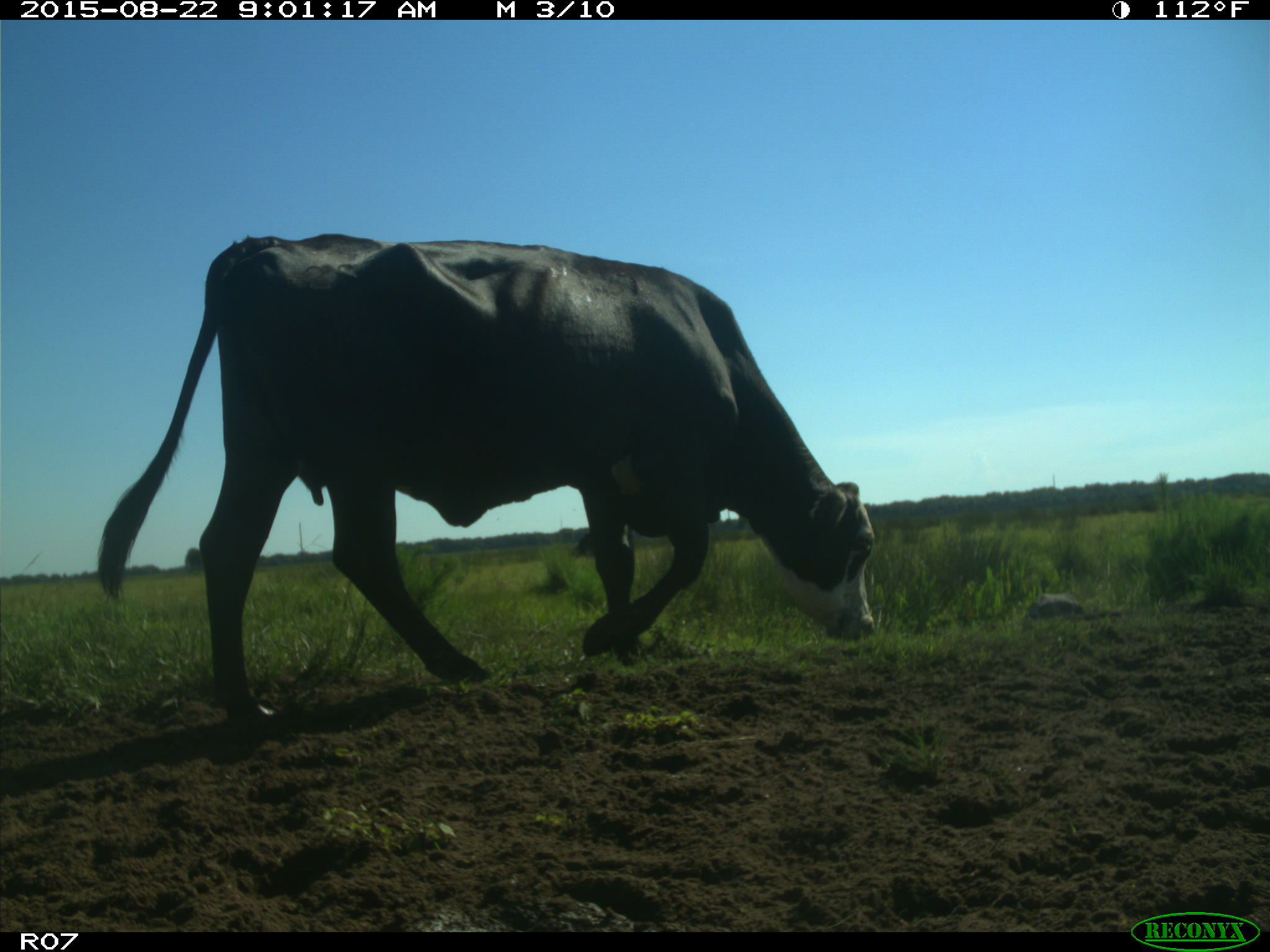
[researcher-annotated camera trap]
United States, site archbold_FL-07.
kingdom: Animalia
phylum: Chordata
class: Mammalia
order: Artiodactyla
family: Bovidae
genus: Bos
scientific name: Bos taurus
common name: domestic cow